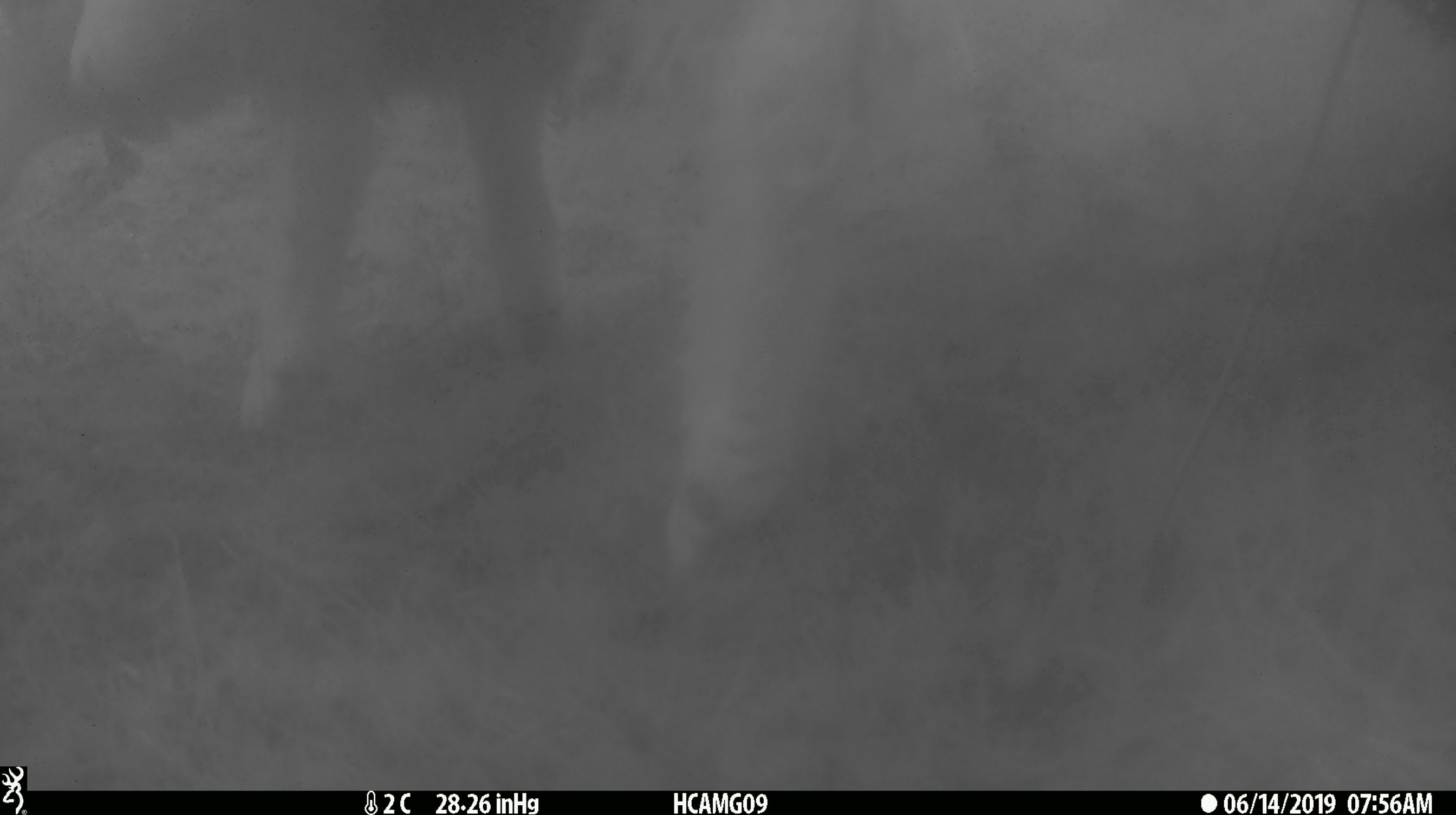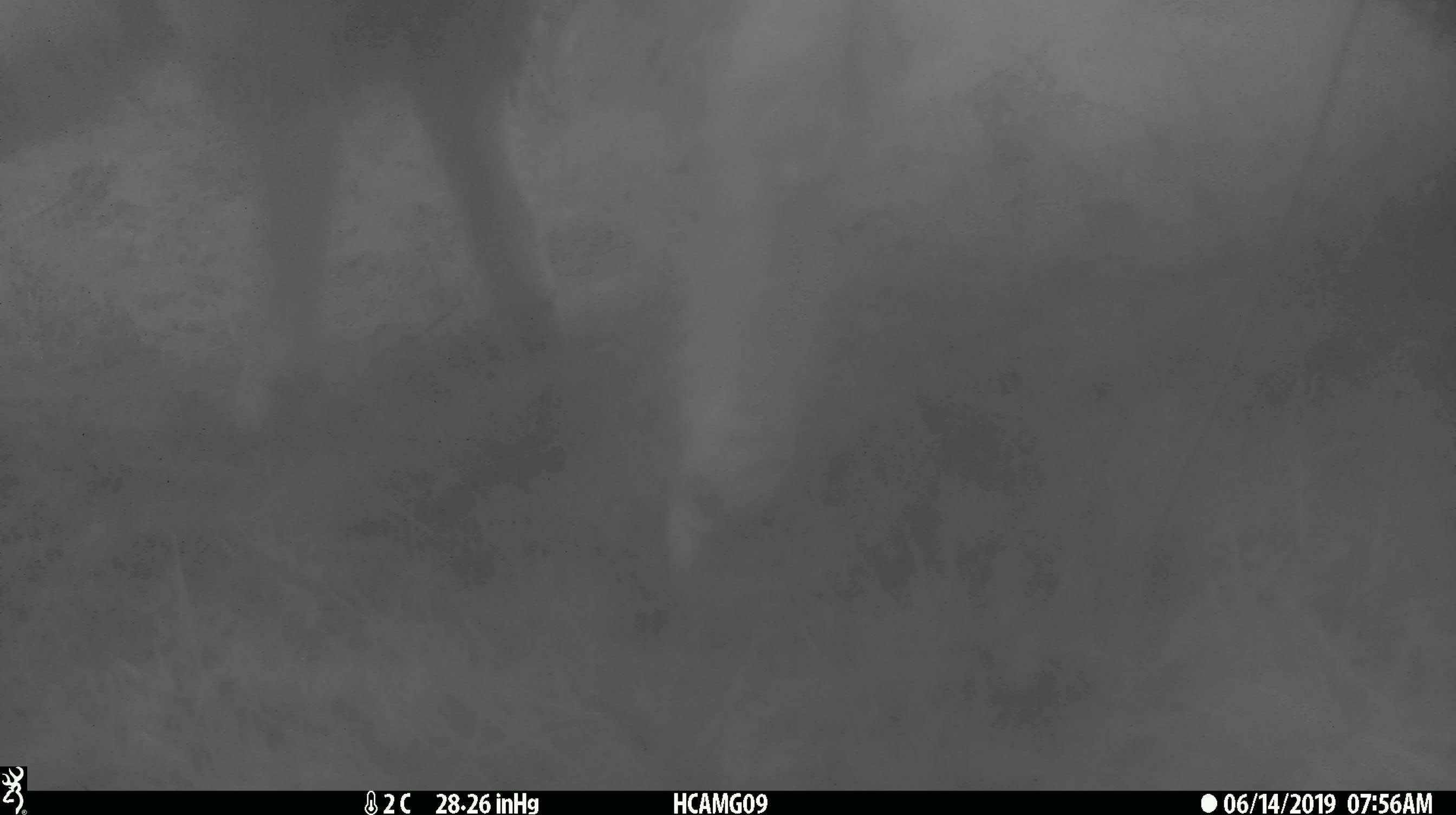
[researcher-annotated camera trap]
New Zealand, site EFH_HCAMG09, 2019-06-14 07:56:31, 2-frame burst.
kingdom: Animalia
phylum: Chordata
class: Mammalia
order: Artiodactyla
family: Bovidae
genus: Ovis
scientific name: Ovis aries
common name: domestic sheep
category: sheep